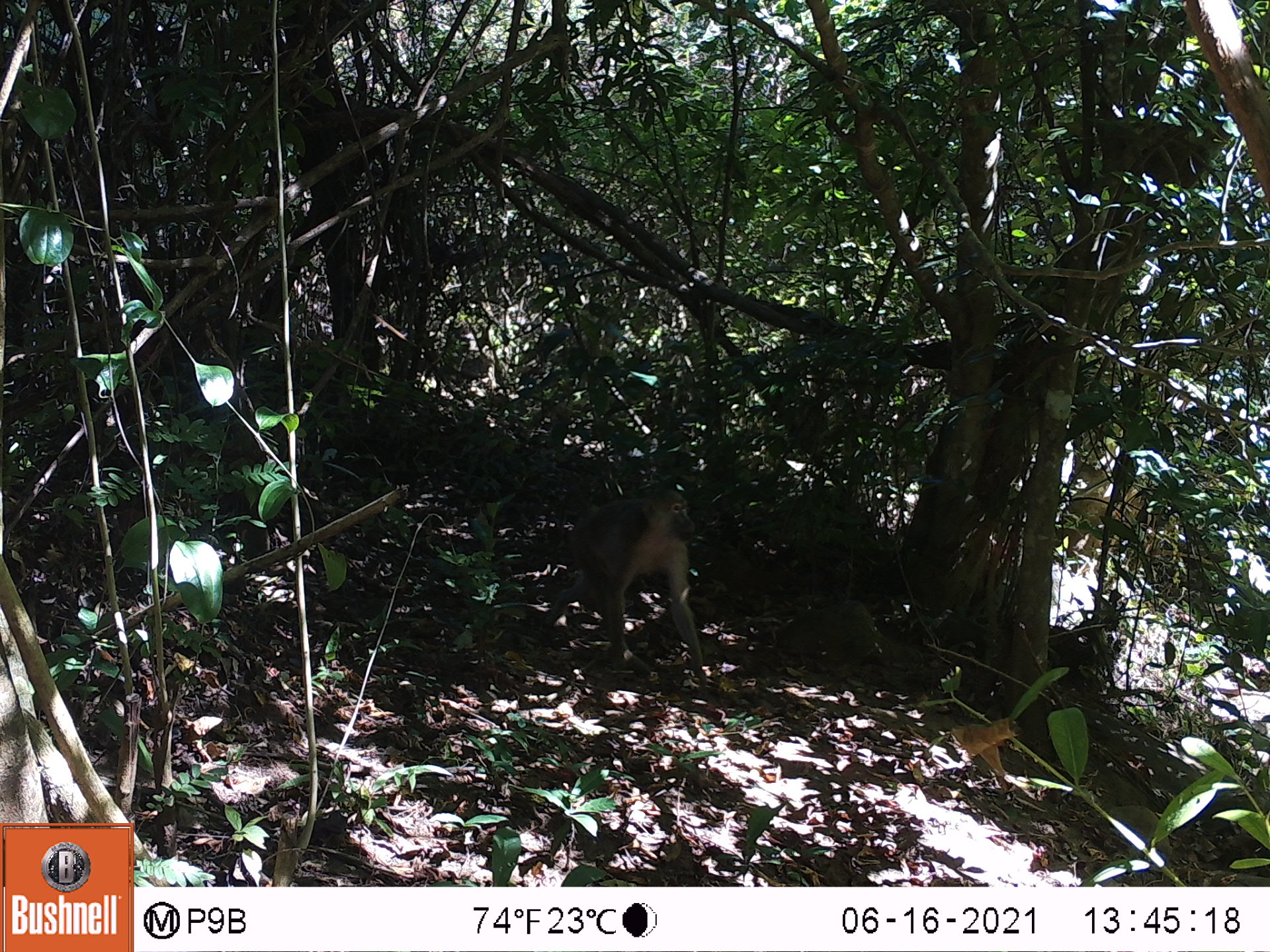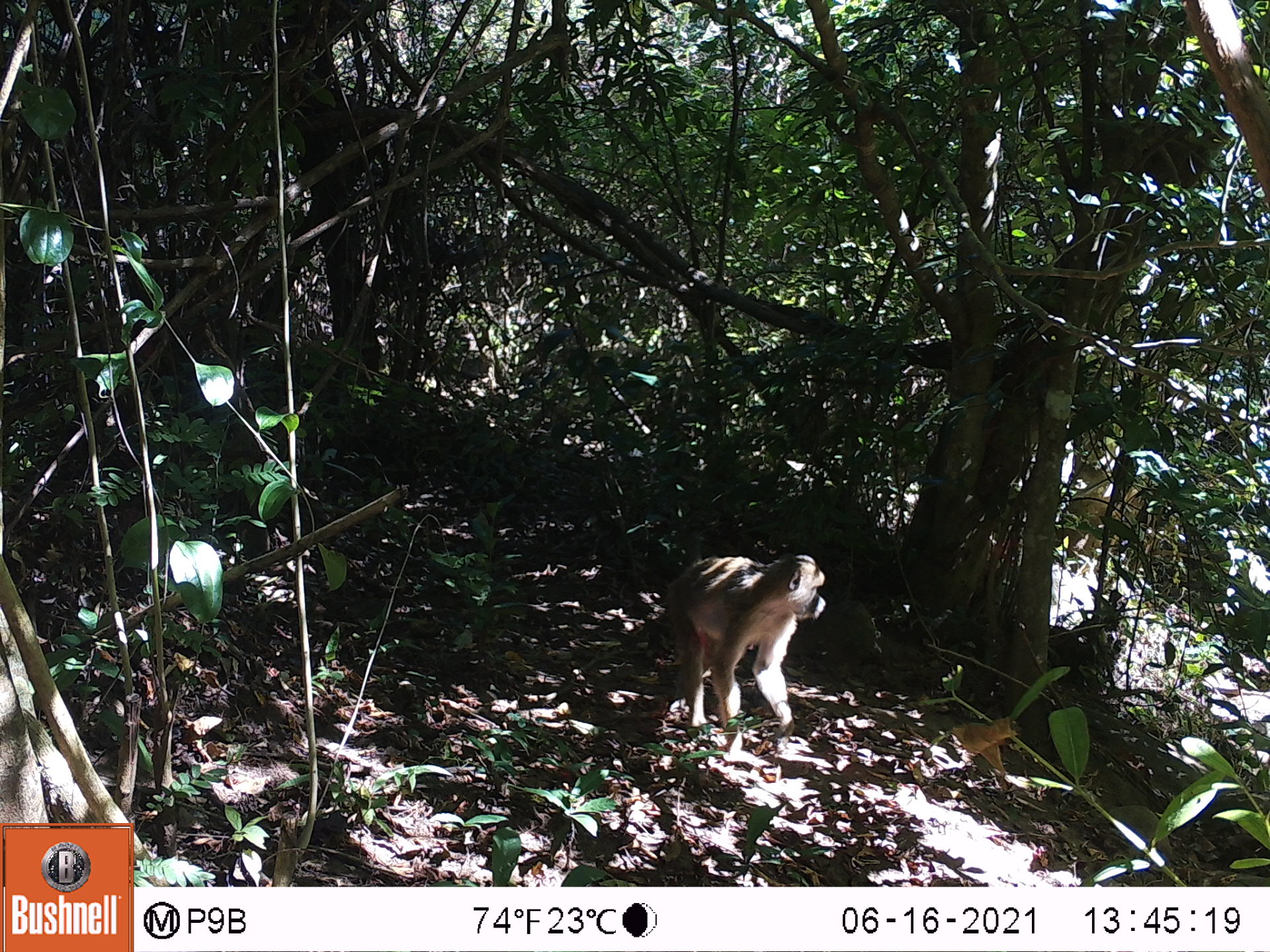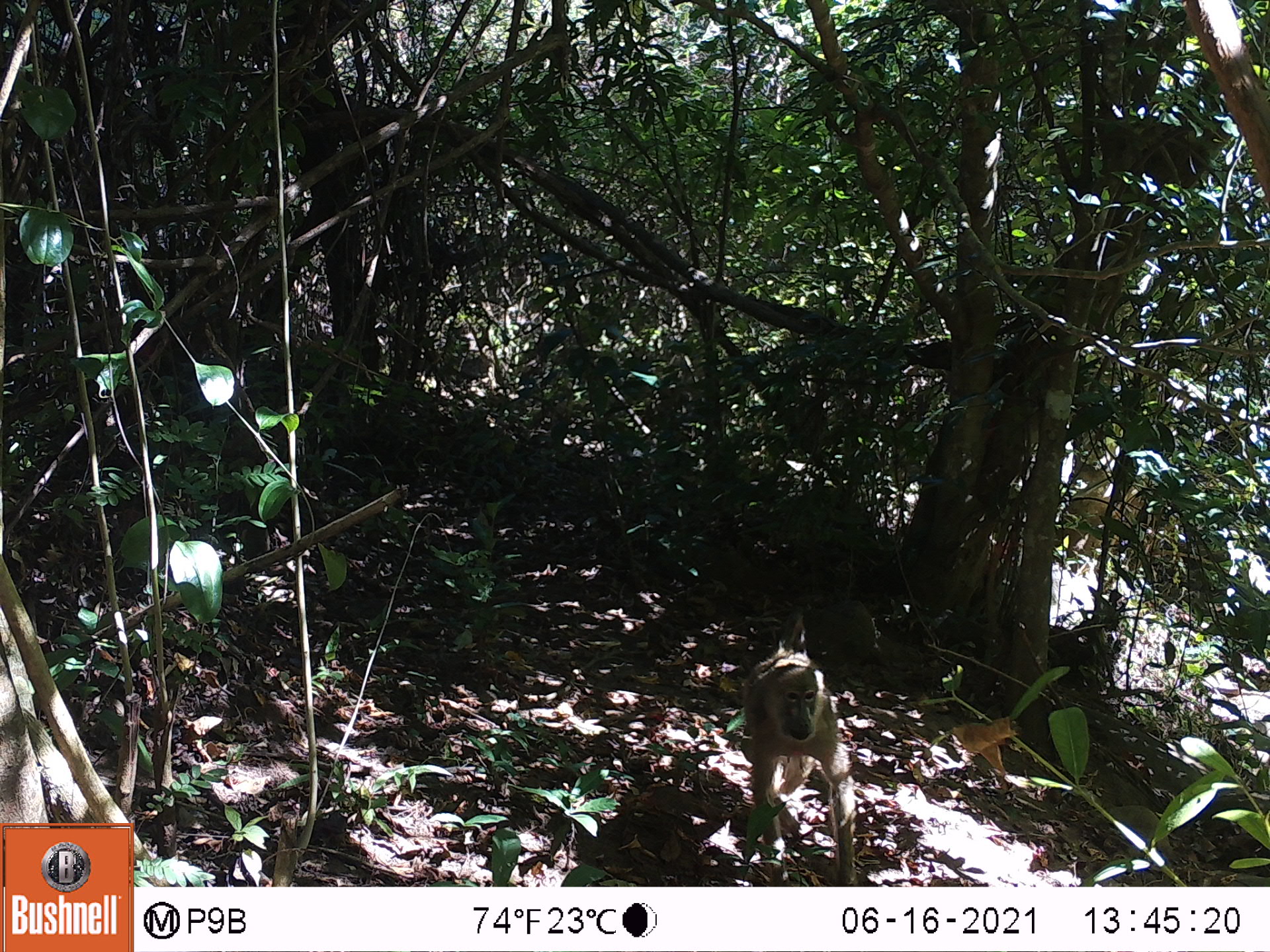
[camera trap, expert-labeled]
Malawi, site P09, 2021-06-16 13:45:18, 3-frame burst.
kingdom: Animalia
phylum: Chordata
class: Mammalia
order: Primates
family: Cercopithecidae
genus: Papio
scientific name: Papio cynocephalus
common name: yellow baboon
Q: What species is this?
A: Yellow baboon (Papio cynocephalus).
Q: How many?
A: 1.